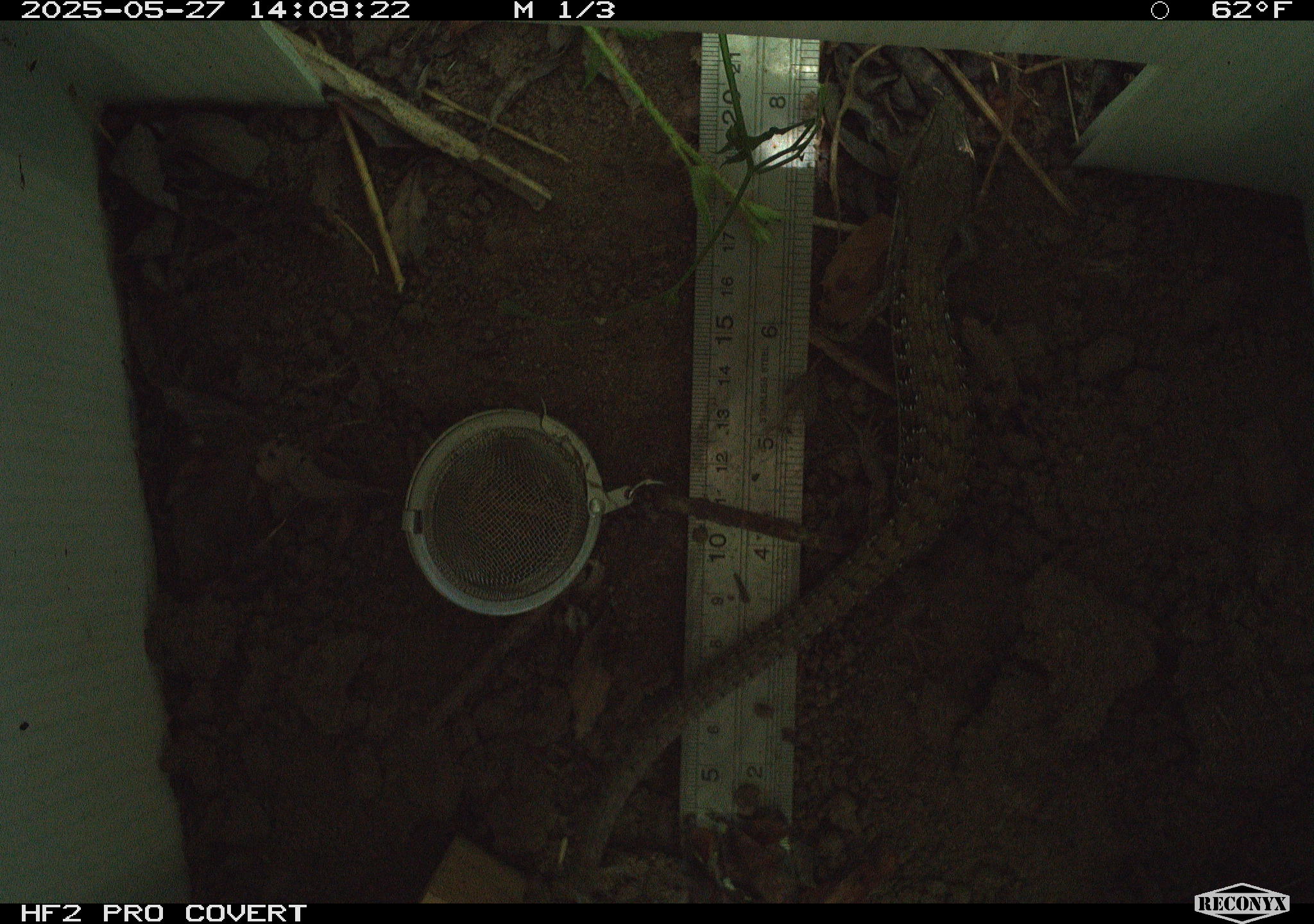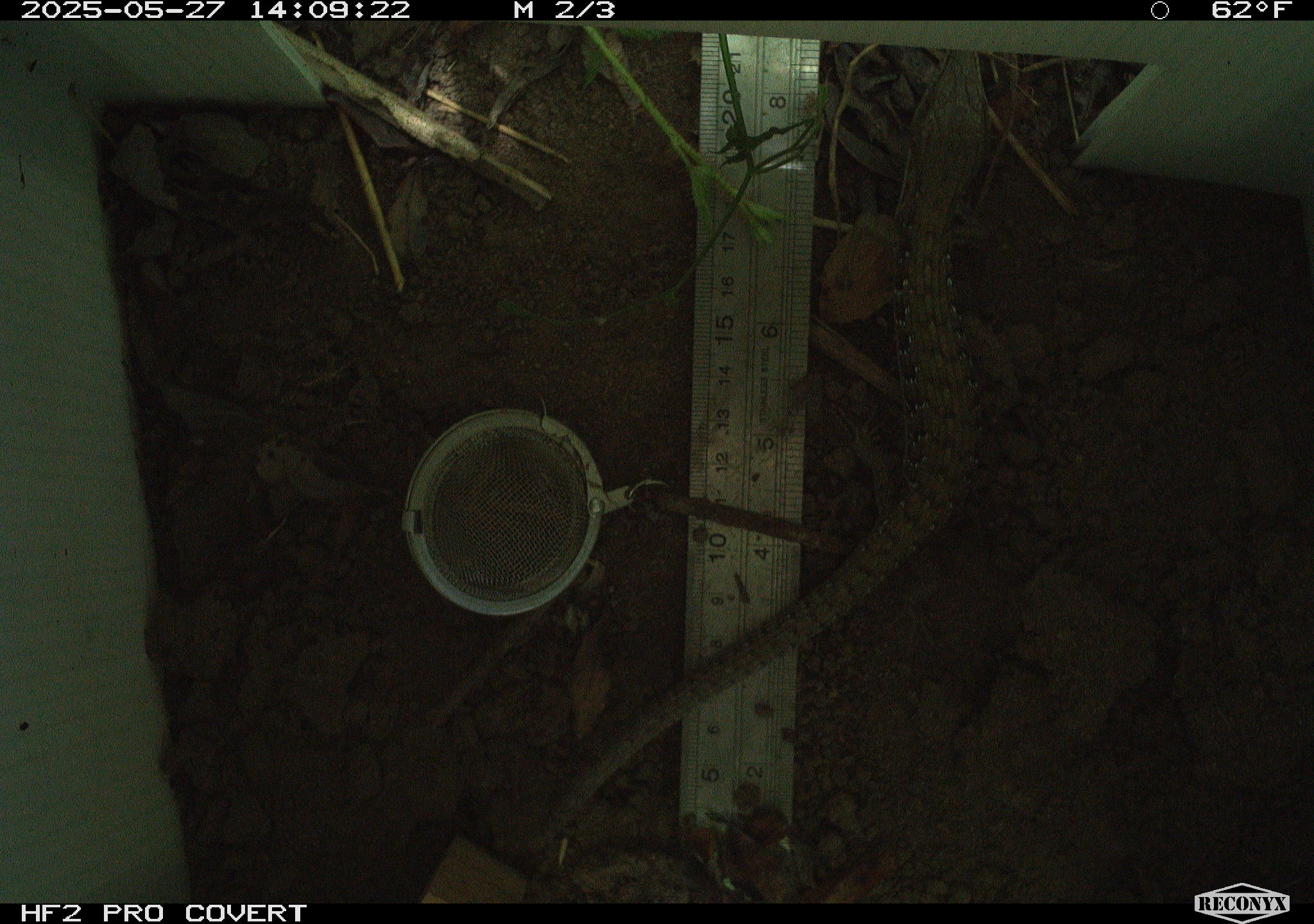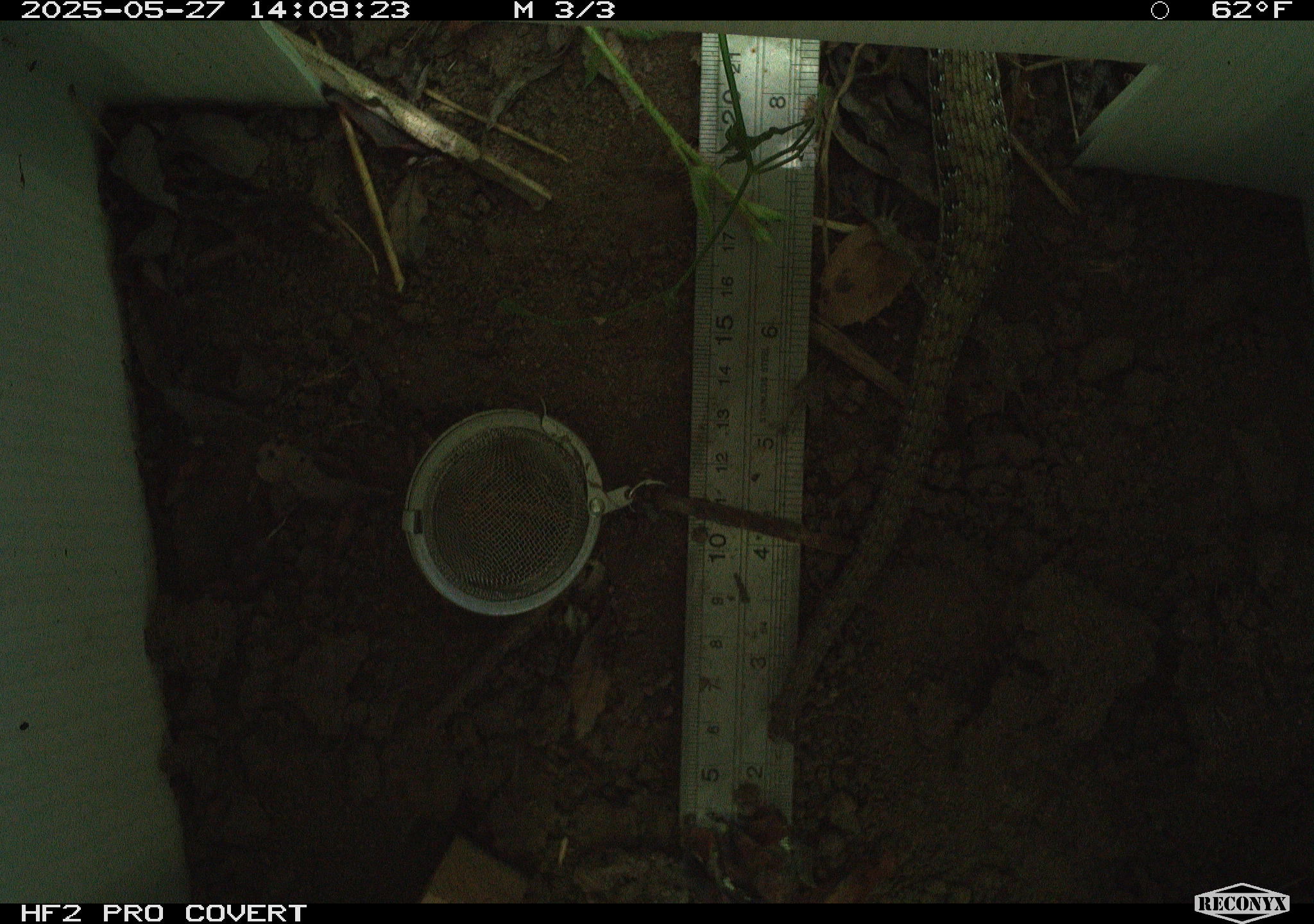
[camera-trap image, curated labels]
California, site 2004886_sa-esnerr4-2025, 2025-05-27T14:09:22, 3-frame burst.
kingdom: Animalia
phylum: Chordata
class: Reptilia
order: Squamata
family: Anguidae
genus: Elgaria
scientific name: Elgaria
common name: alligator lizards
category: elgaria species